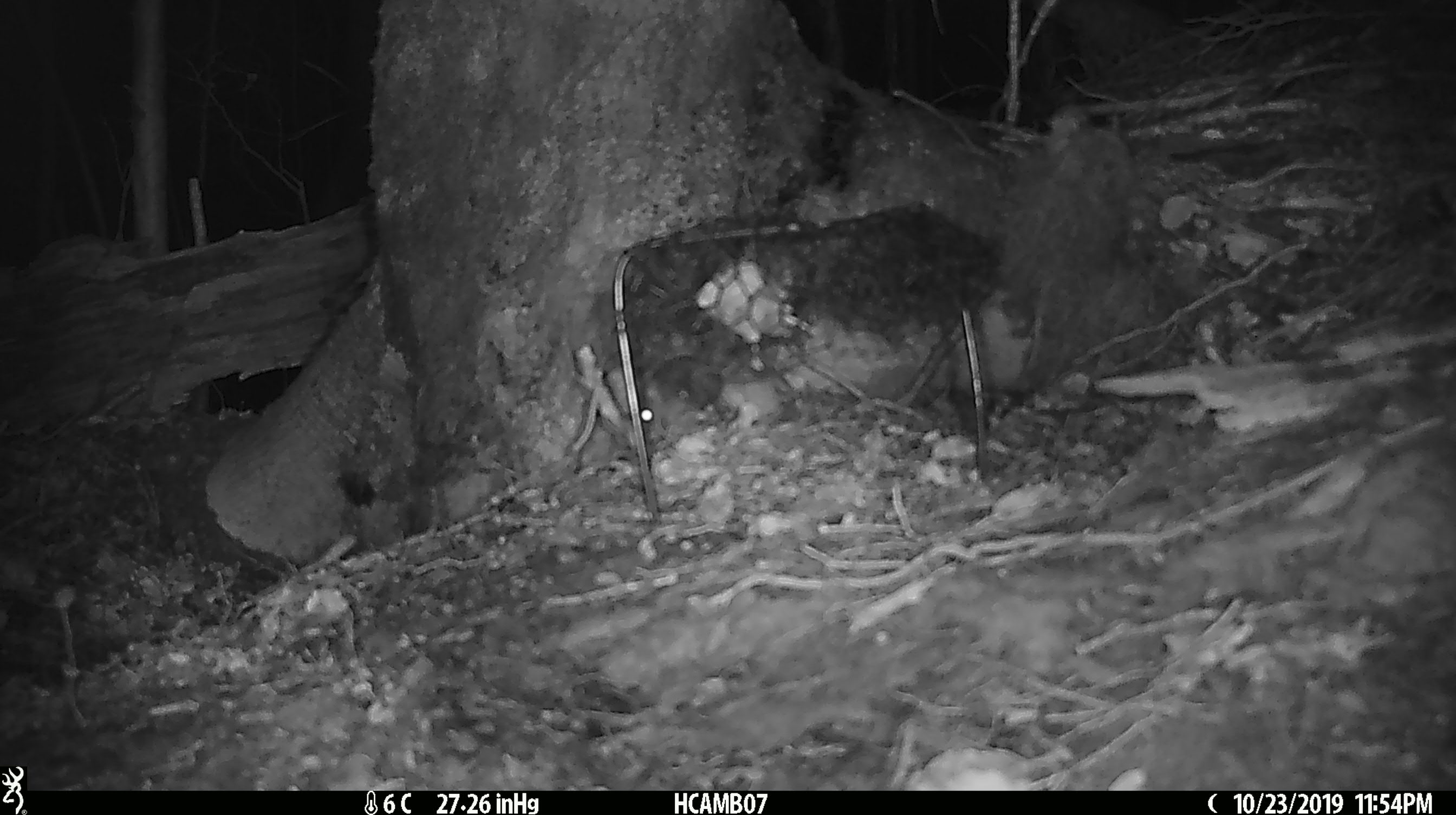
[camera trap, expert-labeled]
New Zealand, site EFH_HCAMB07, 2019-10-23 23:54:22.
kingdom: Animalia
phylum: Chordata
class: Mammalia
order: Rodentia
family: Muridae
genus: Mus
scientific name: Mus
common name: mouse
Mouse (Mus).